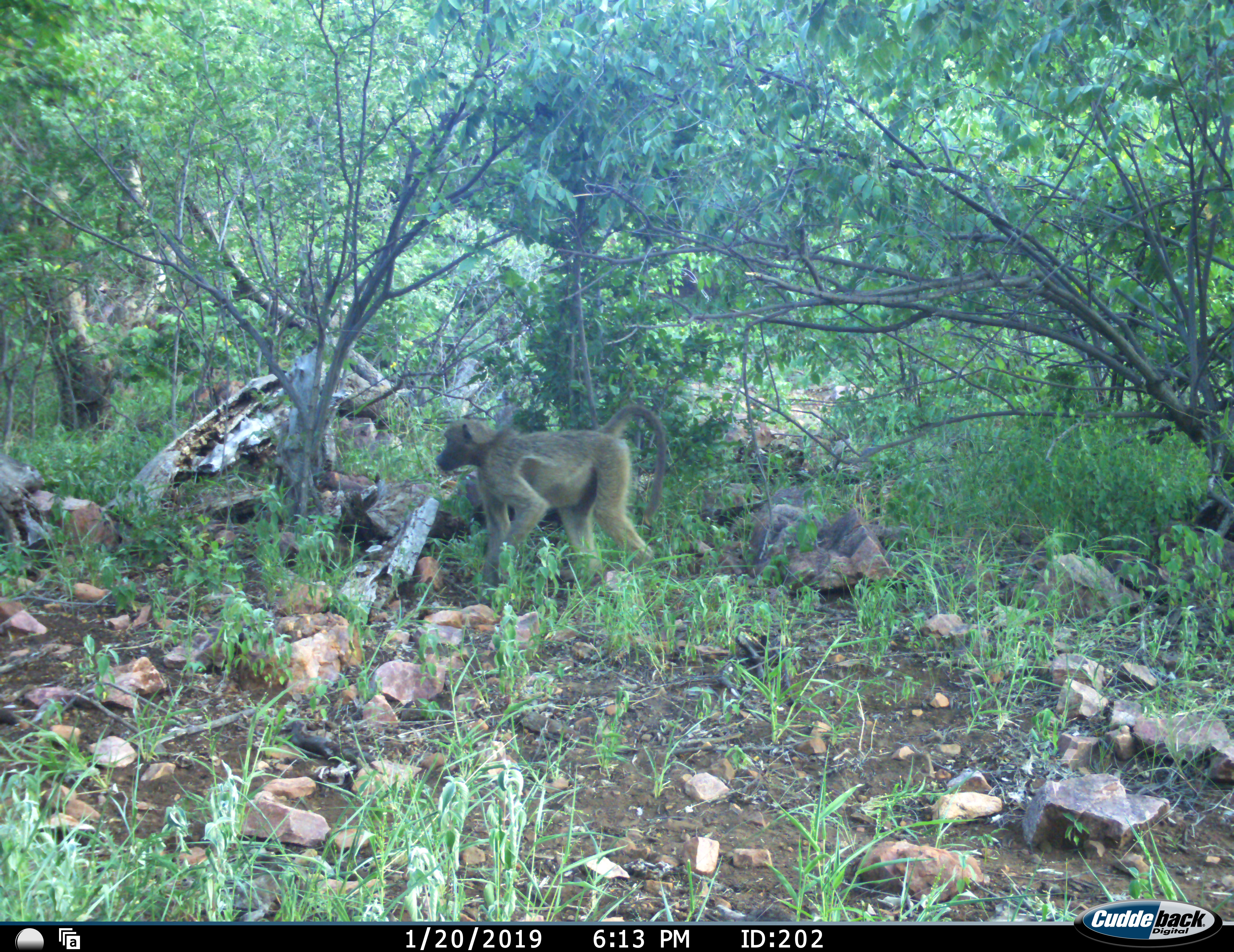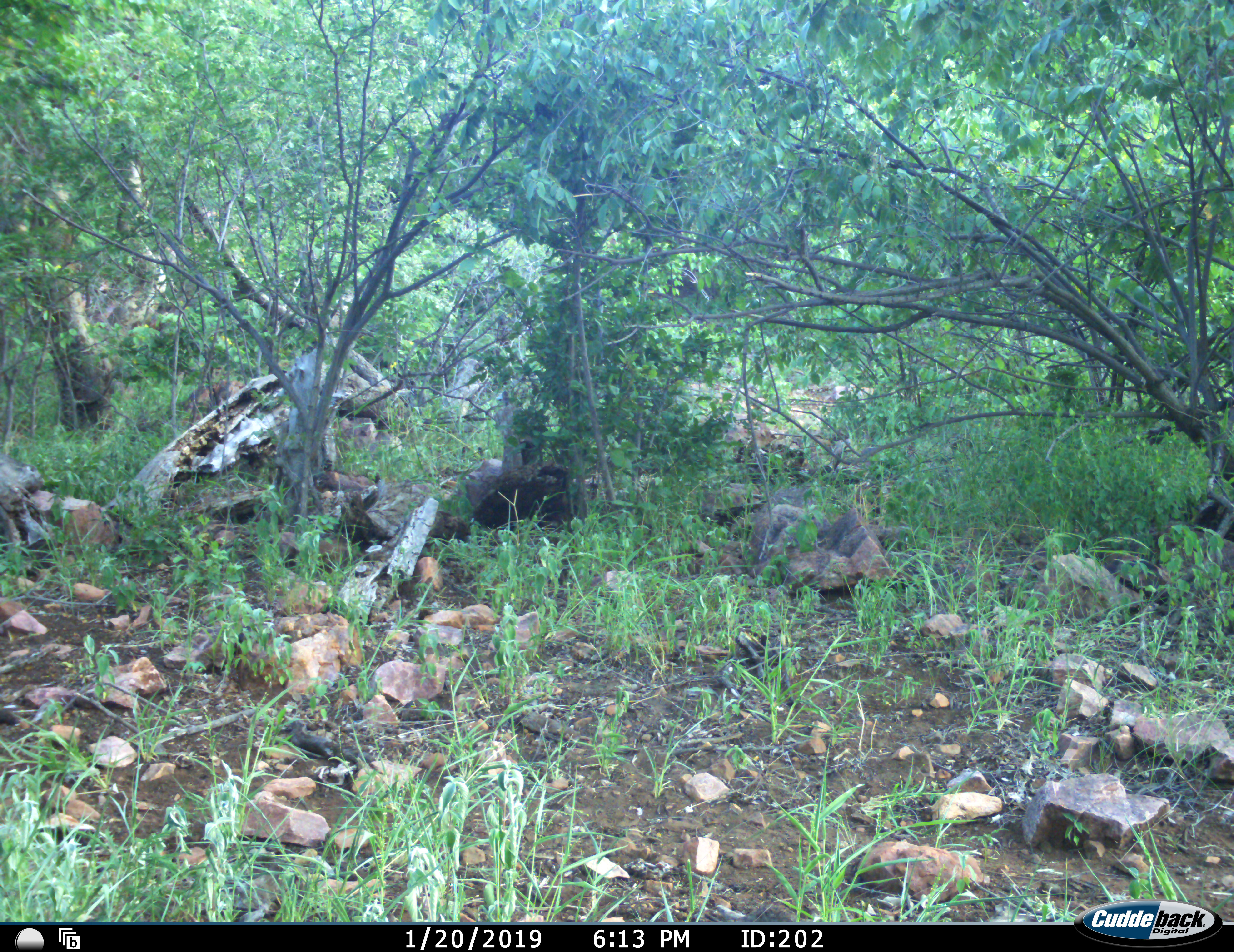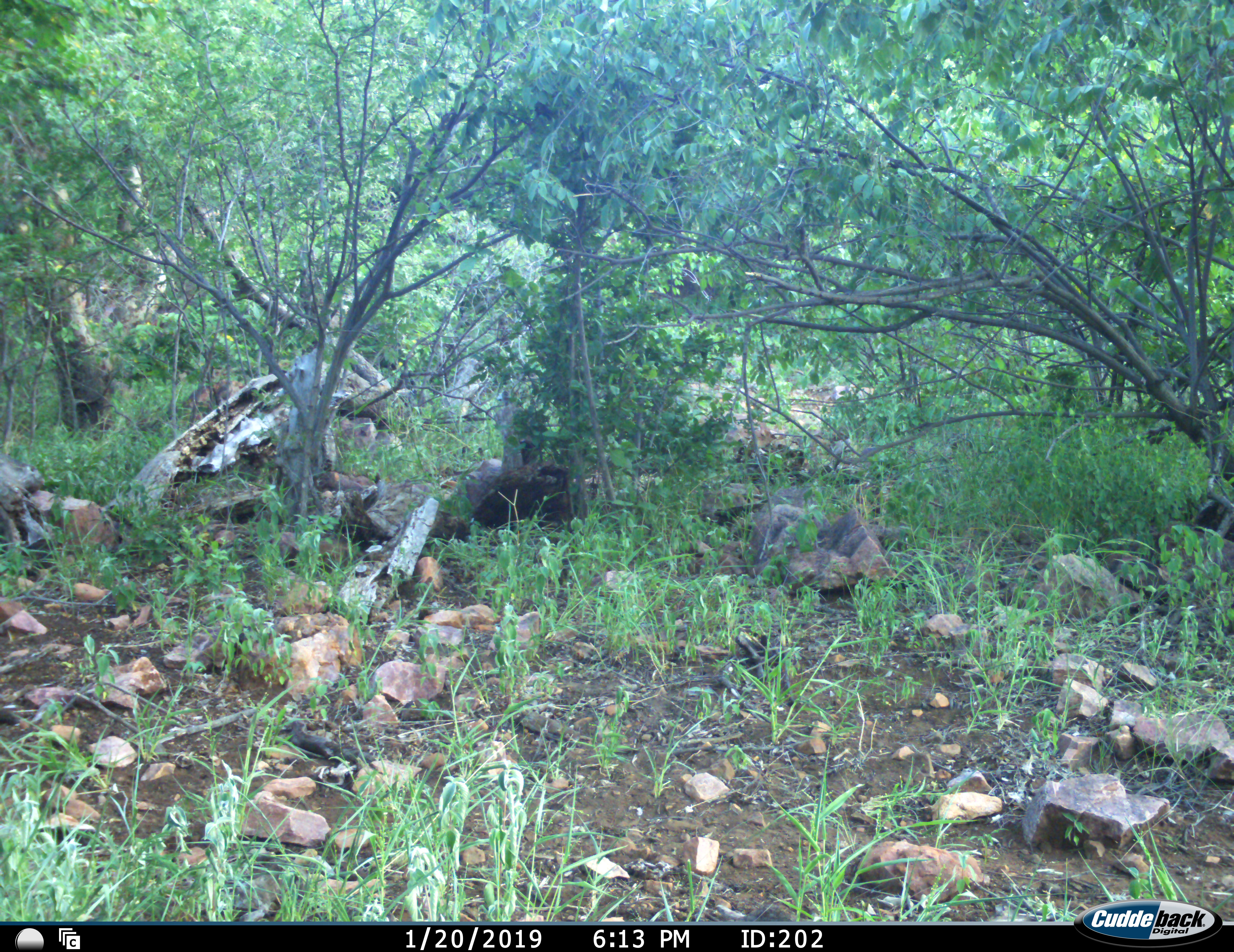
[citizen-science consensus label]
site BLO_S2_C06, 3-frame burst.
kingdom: Animalia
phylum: Chordata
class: Mammalia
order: Primates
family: Cercopithecidae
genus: Papio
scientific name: Papio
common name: baboon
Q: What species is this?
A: Baboon (Papio).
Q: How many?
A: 1.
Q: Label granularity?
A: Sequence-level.